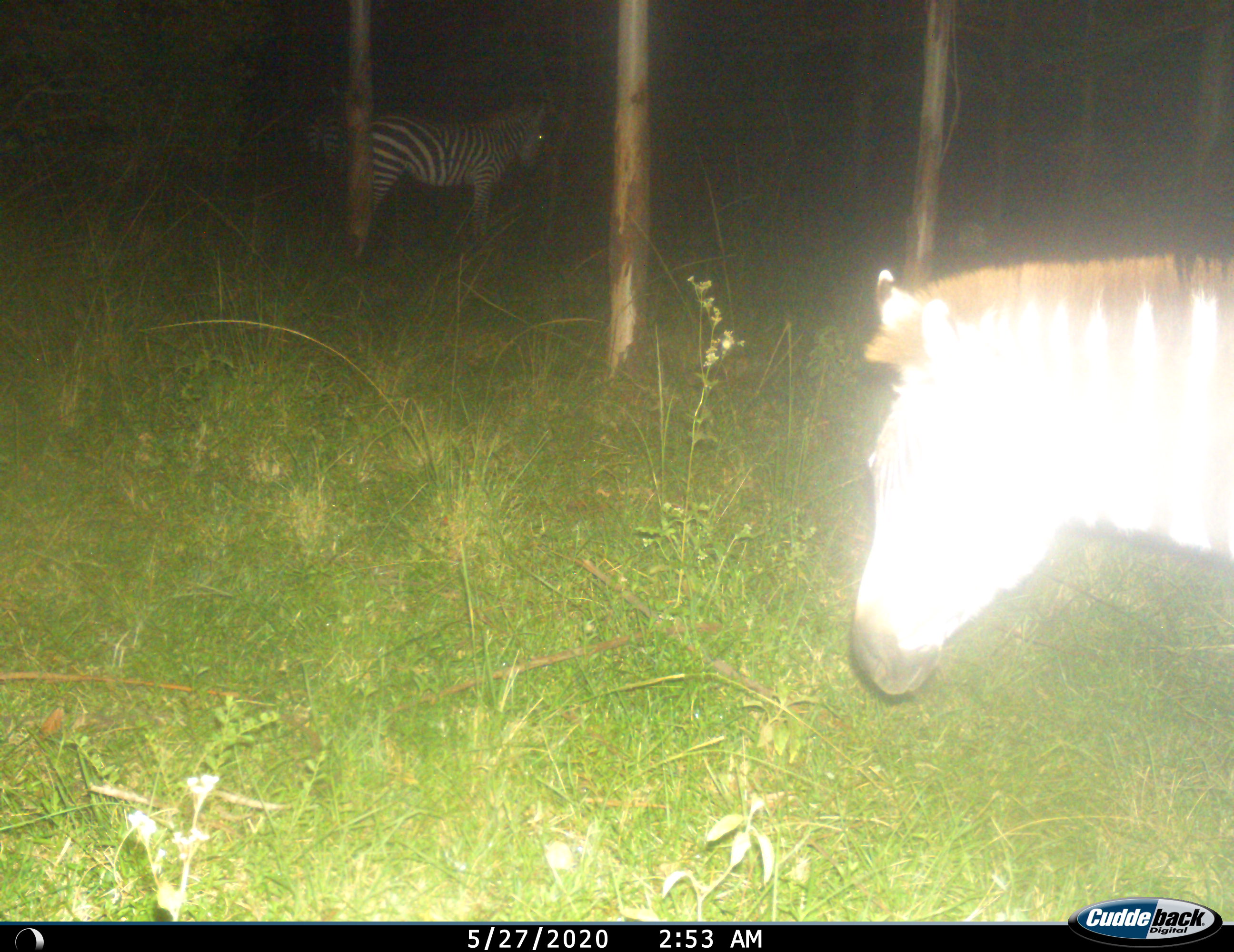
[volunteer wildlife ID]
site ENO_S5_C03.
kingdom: Animalia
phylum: Chordata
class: Mammalia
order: Perissodactyla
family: Equidae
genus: Equus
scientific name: Equus quagga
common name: plains zebra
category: zebraplains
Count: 2.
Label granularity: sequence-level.